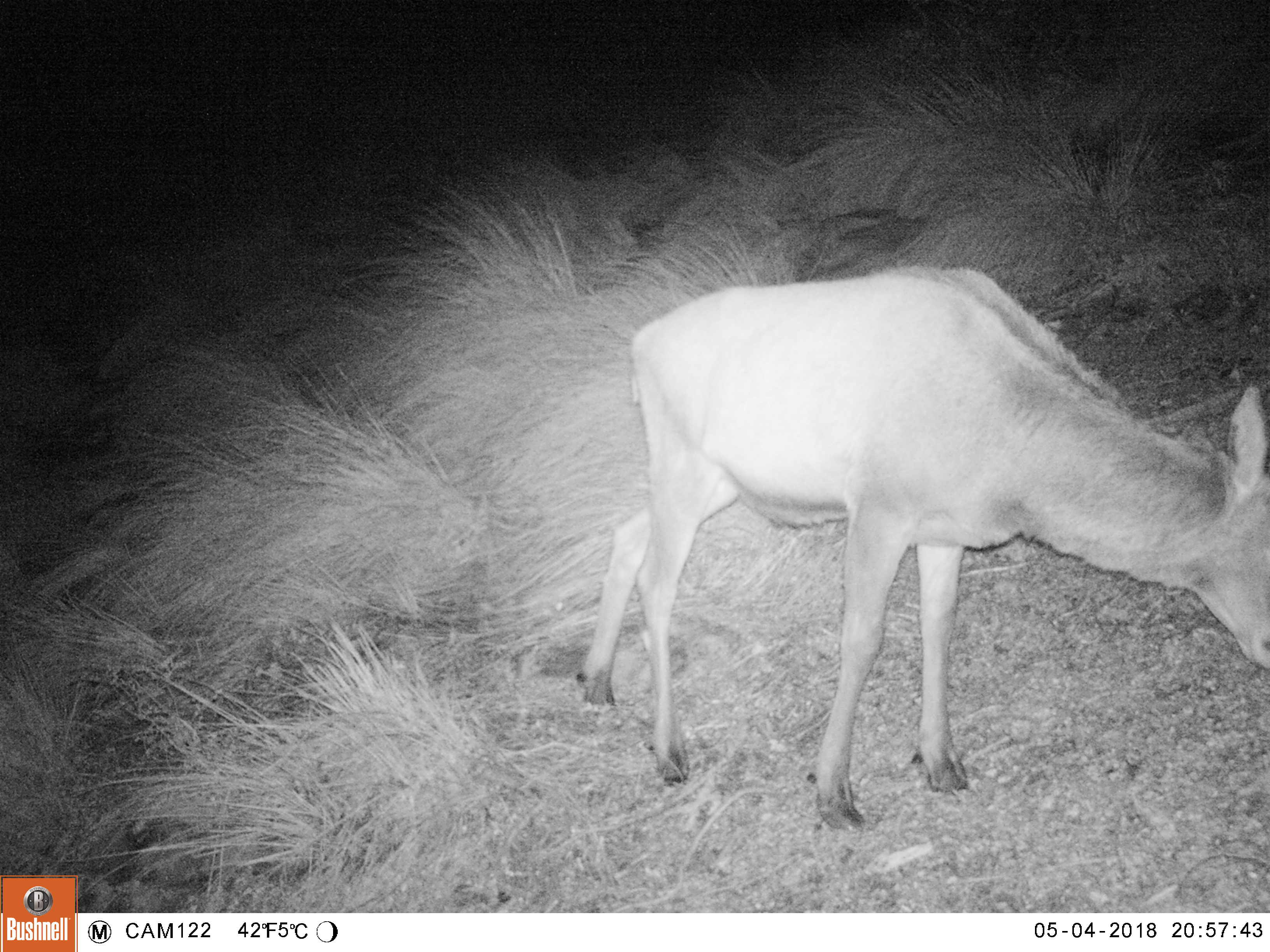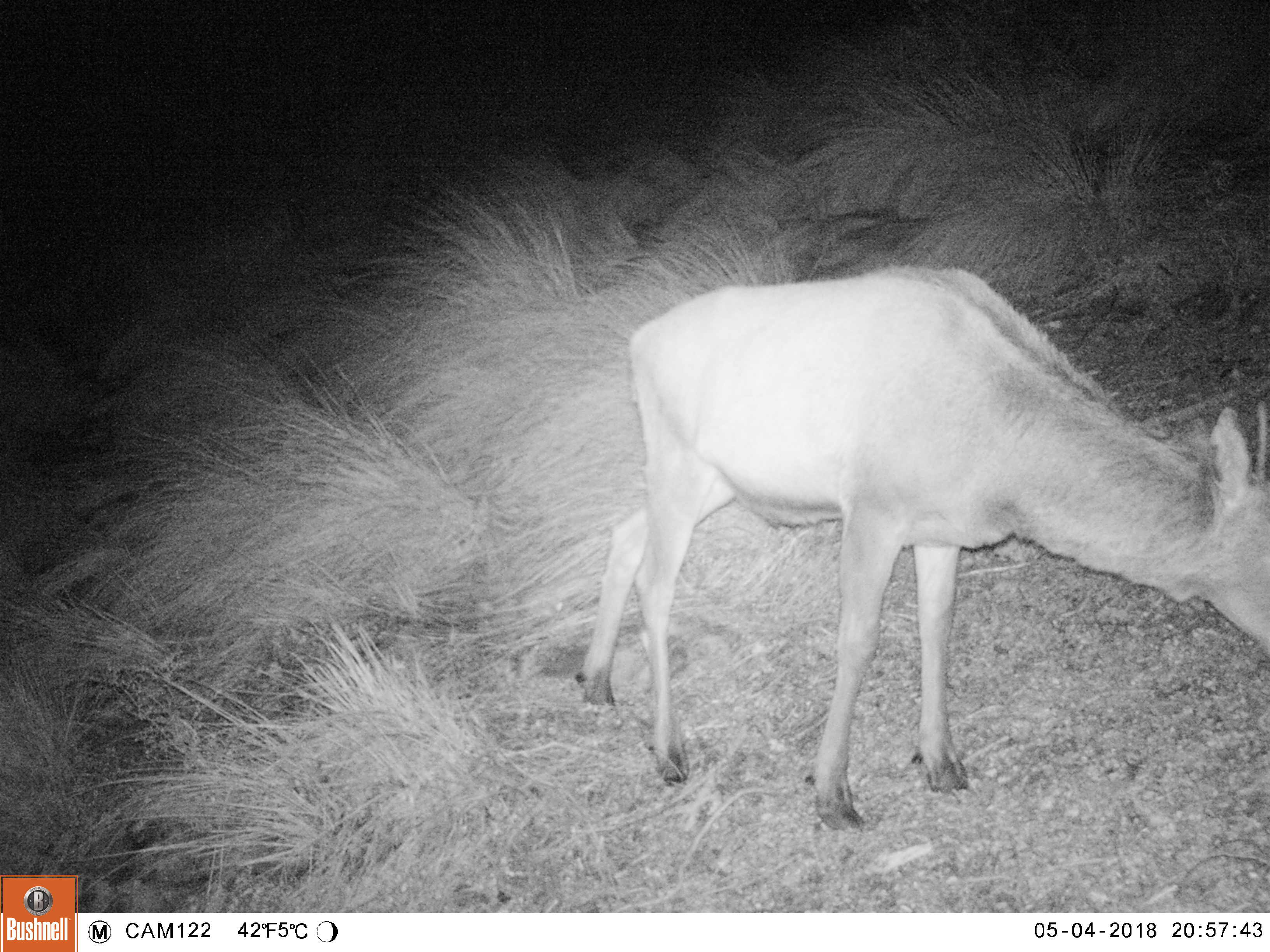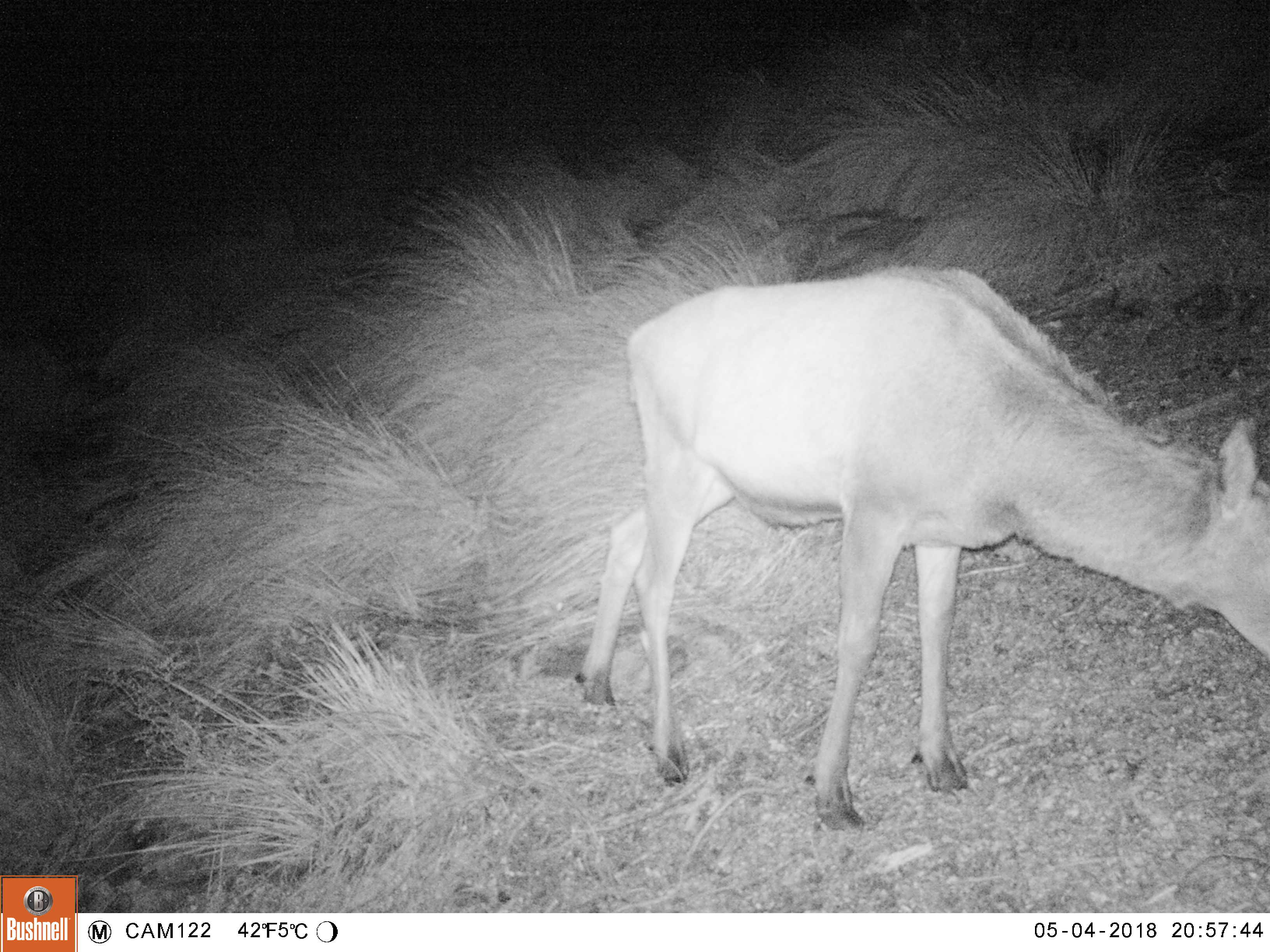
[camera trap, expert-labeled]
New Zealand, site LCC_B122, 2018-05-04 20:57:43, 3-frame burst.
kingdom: Animalia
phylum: Chordata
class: Mammalia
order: Artiodactyla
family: Cervidae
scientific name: Cervidae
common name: deer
Deer (Cervidae).